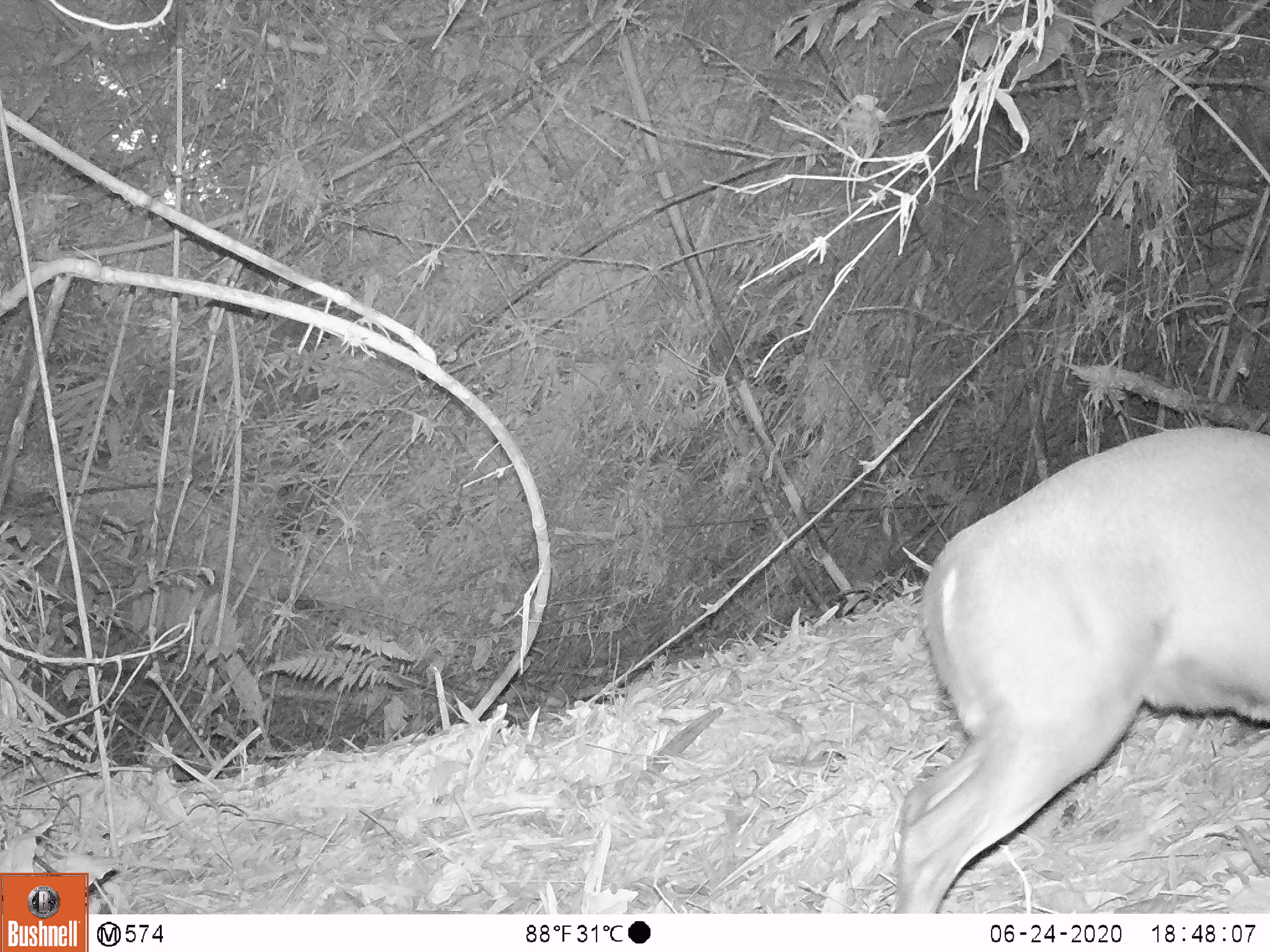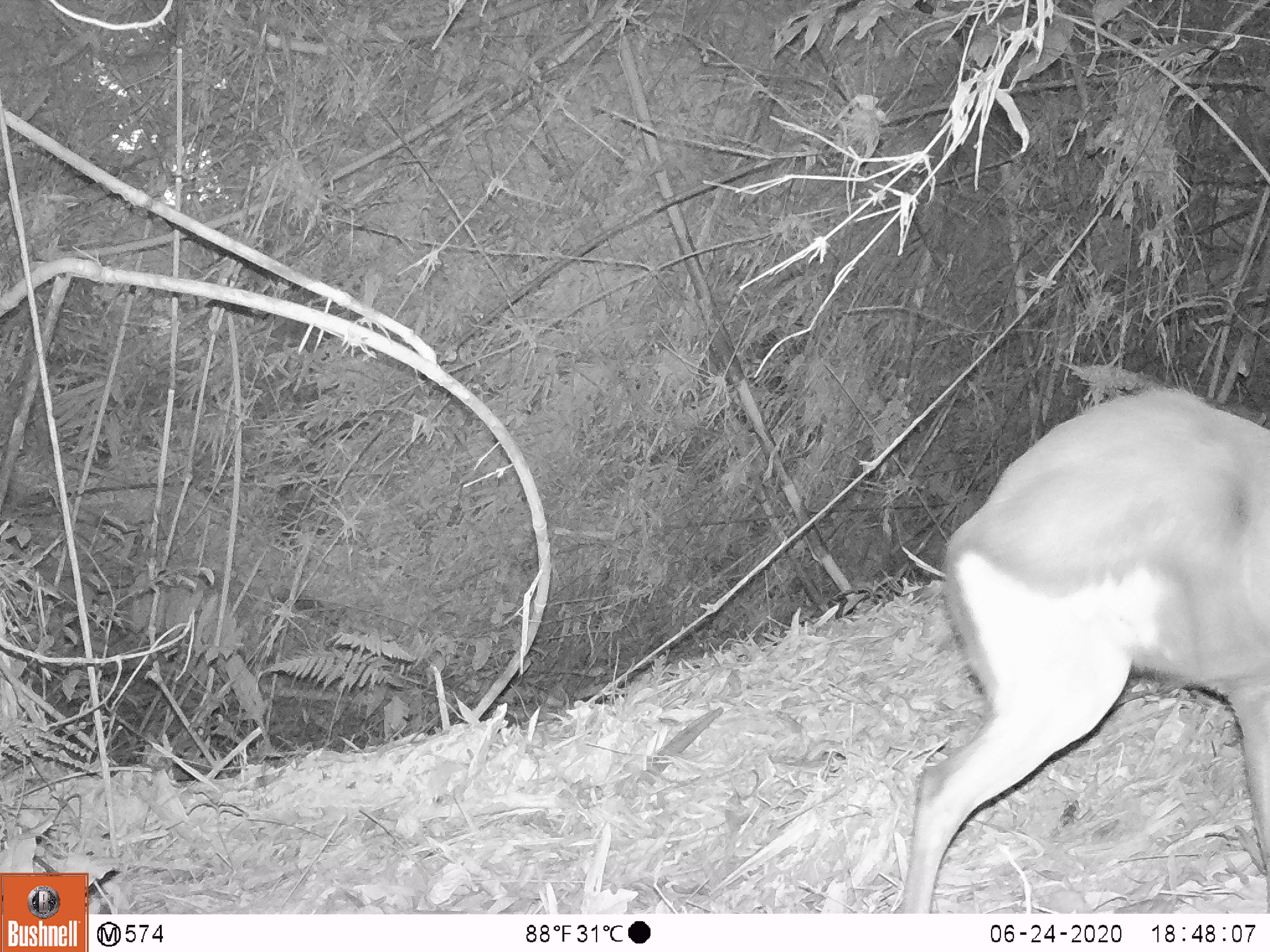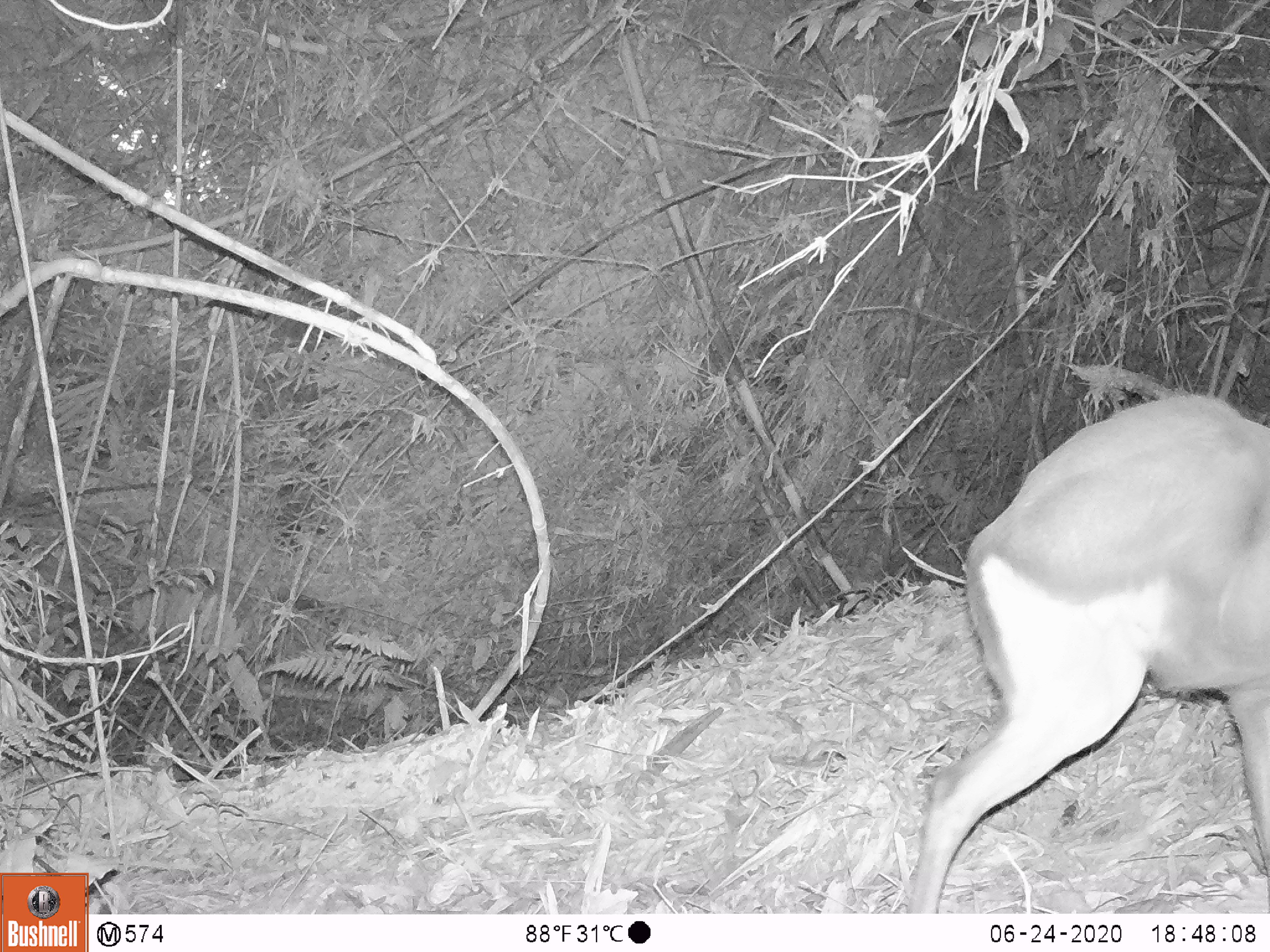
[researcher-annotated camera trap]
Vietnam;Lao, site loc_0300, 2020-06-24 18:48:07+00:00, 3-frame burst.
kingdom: Animalia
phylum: Chordata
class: Mammalia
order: Artiodactyla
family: Cervidae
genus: Muntiacus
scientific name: Muntiacus rooseveltorum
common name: roosevelt's muntjac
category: roosevelts muntjac group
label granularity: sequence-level